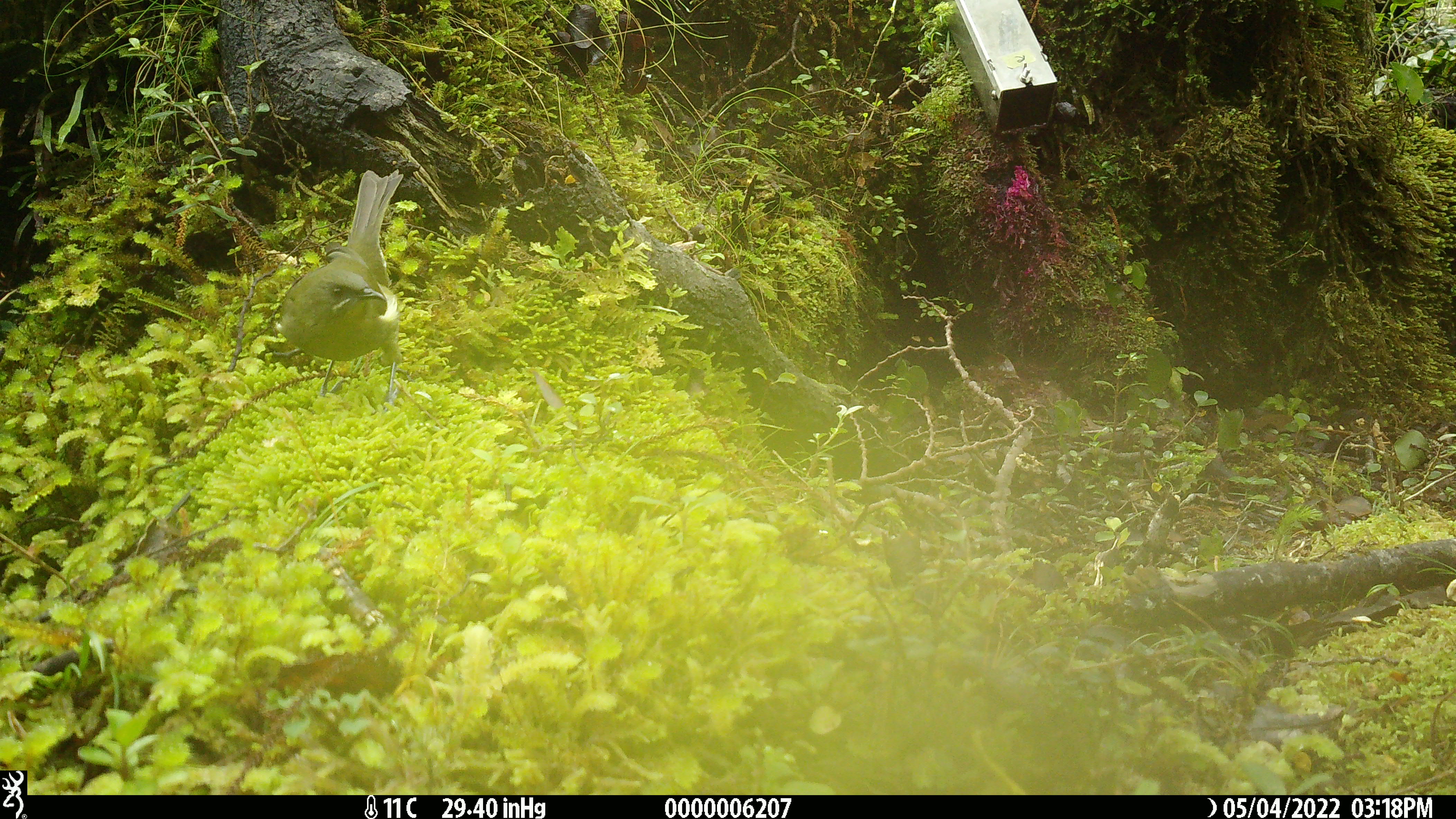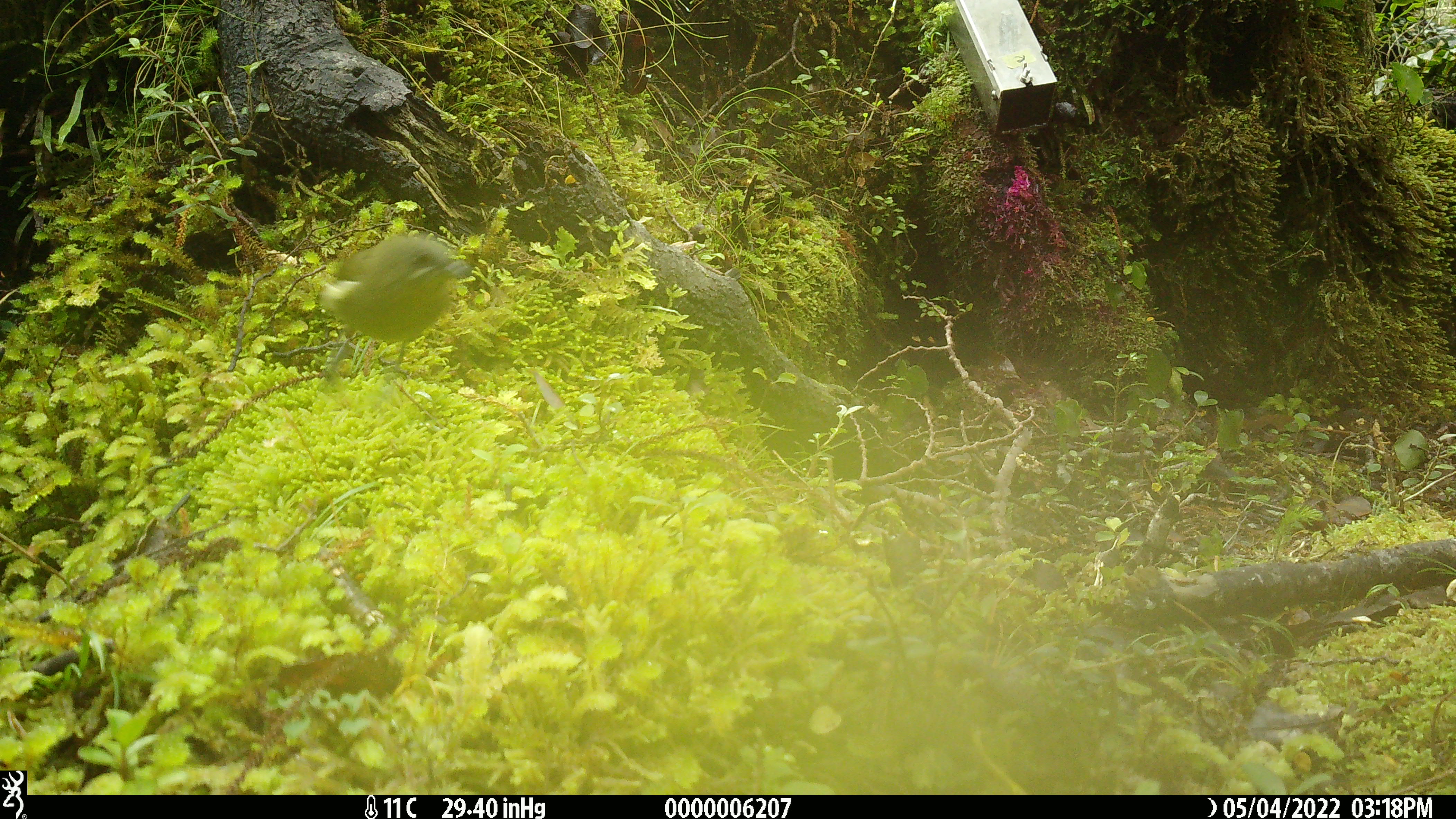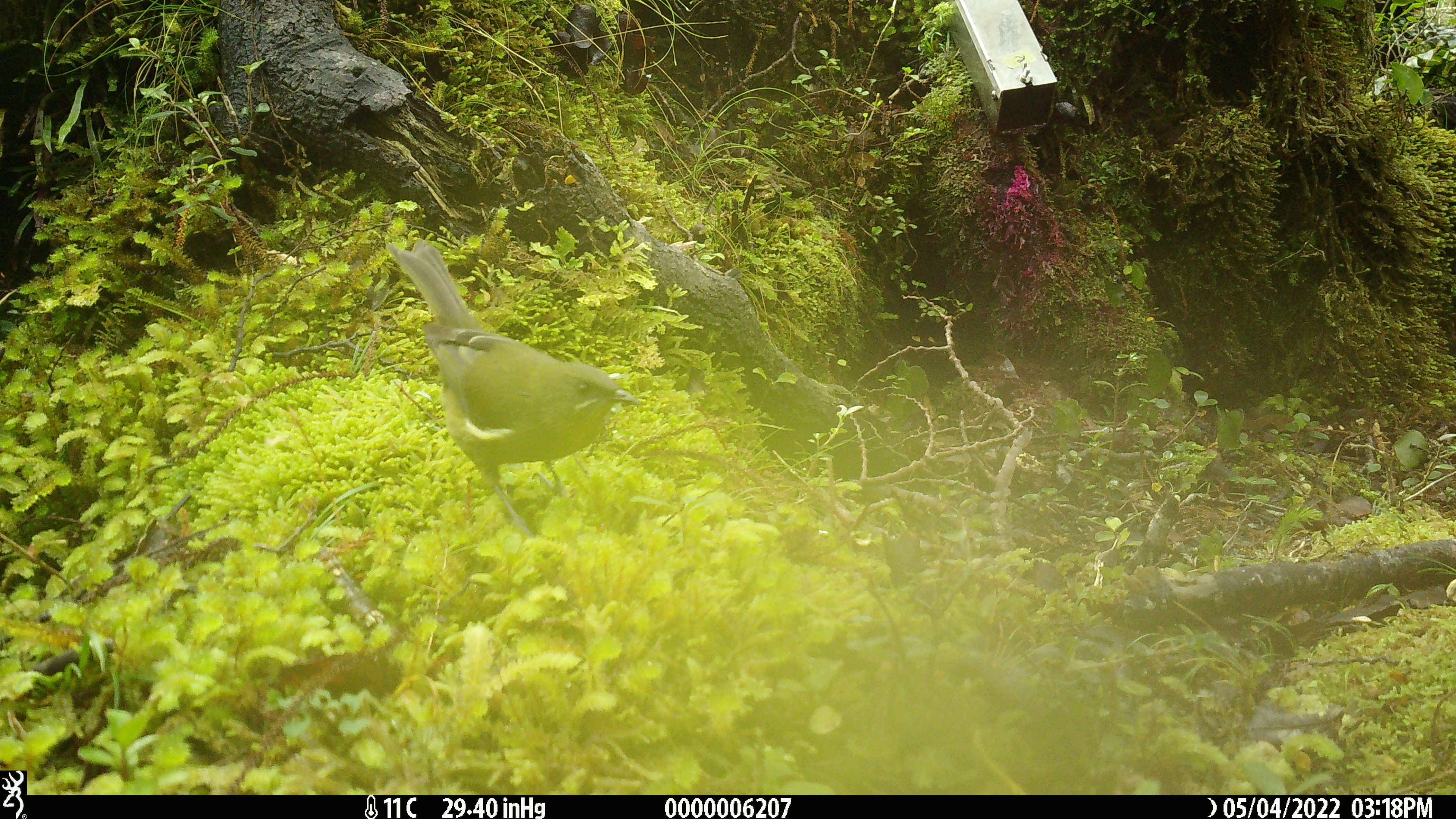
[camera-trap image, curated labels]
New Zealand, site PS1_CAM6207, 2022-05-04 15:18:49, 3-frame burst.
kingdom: Animalia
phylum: Chordata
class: Aves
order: Passeriformes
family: Meliphagidae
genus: Anthornis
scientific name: Anthornis melanura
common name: new zealand bellbird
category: bellbird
Bellbird (new zealand bellbird) (Anthornis melanura).